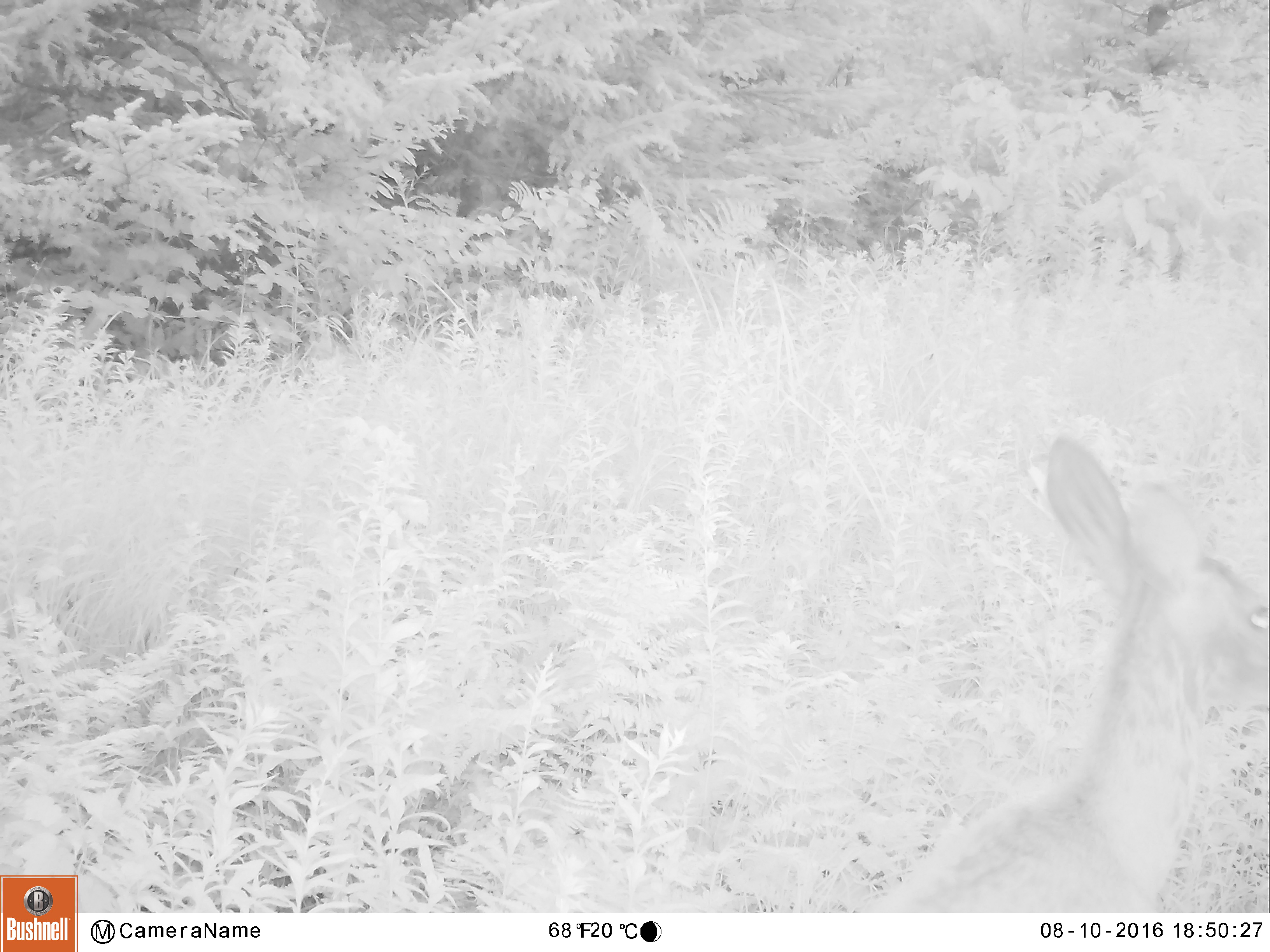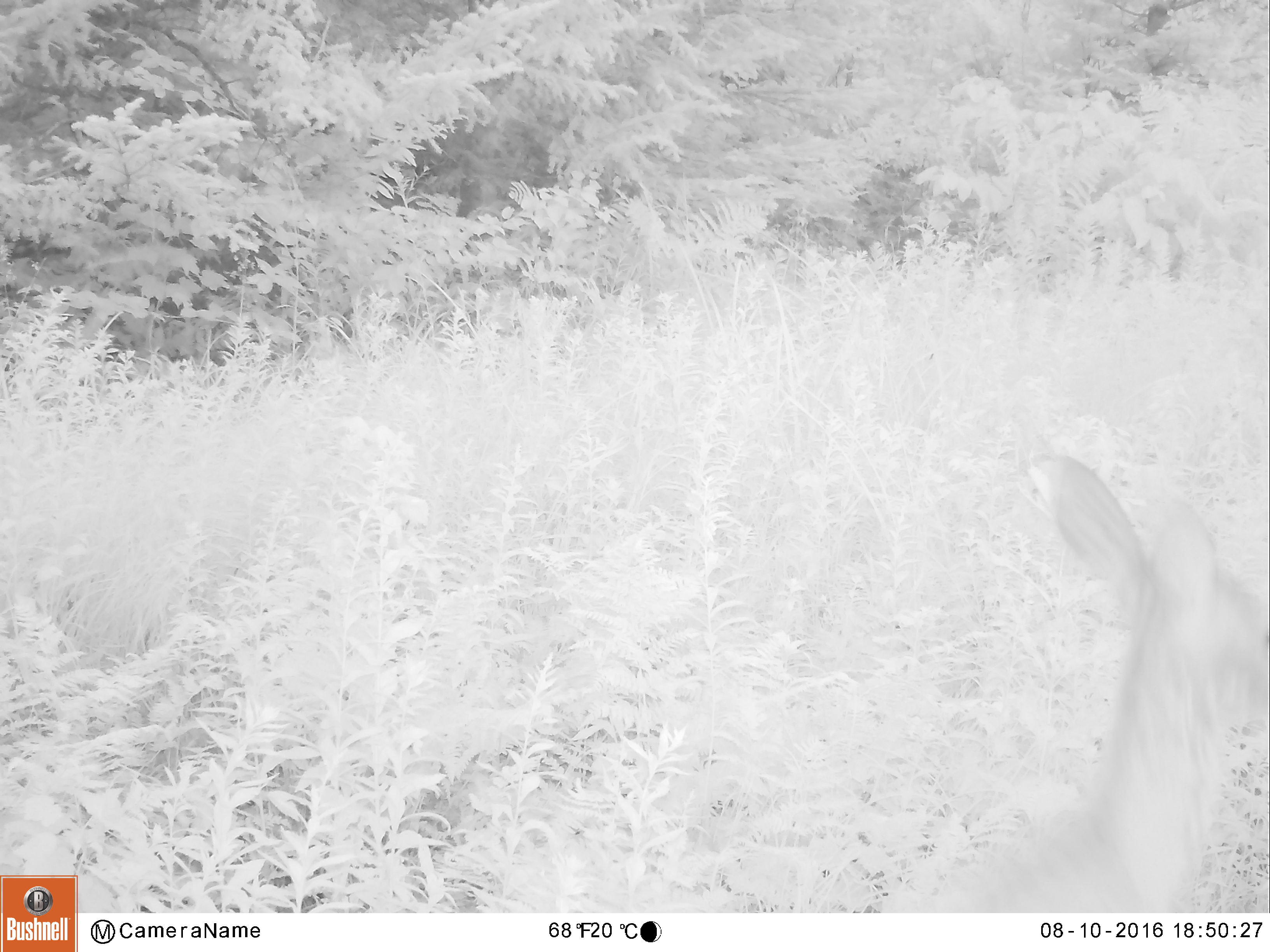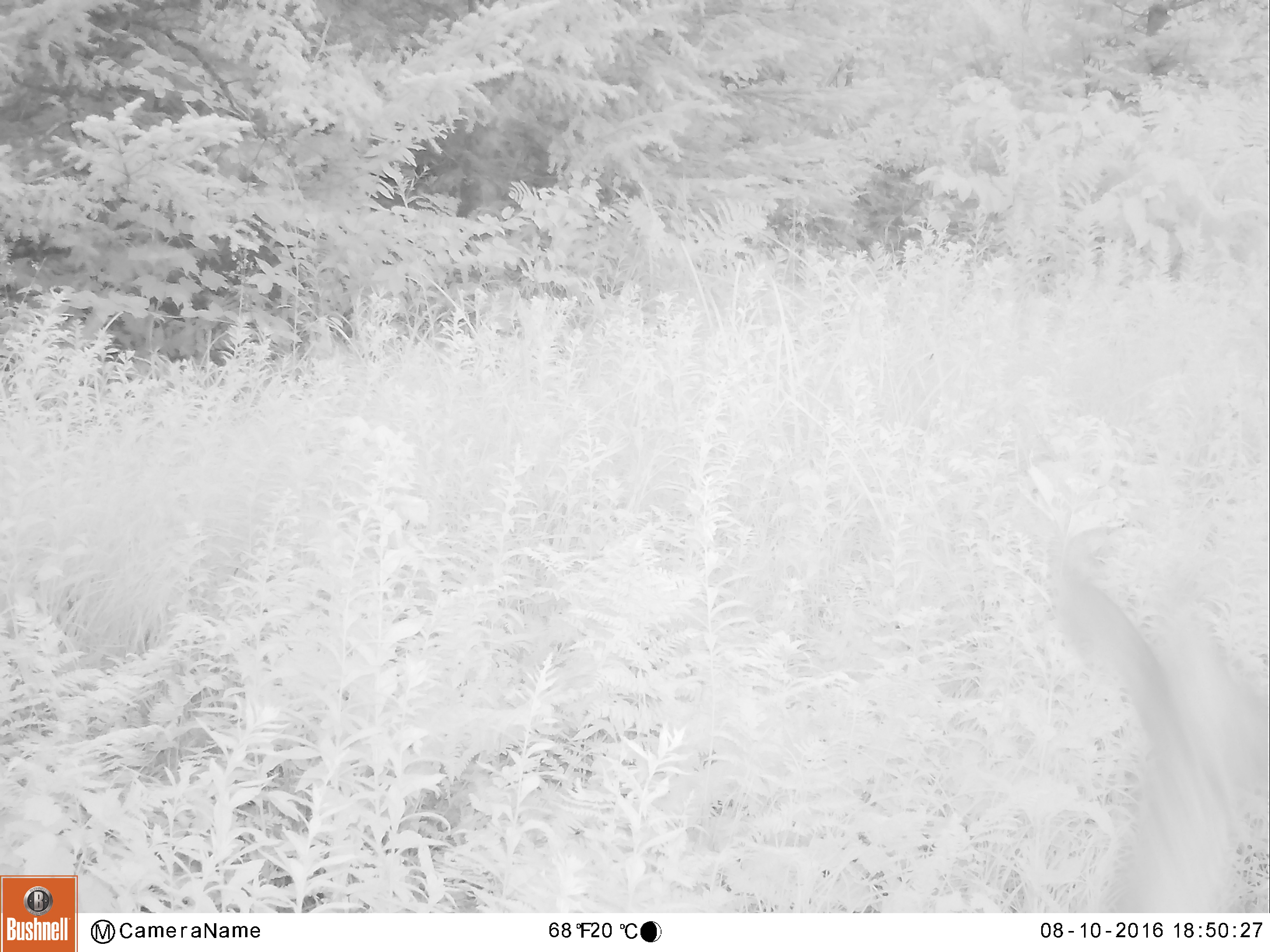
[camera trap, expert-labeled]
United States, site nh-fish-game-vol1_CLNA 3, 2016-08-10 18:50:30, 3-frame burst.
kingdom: Animalia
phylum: Chordata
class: Mammalia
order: Artiodactyla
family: Cervidae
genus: Odocoileus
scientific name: Odocoileus virginianus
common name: white-tailed deer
White-tailed deer (Odocoileus virginianus).